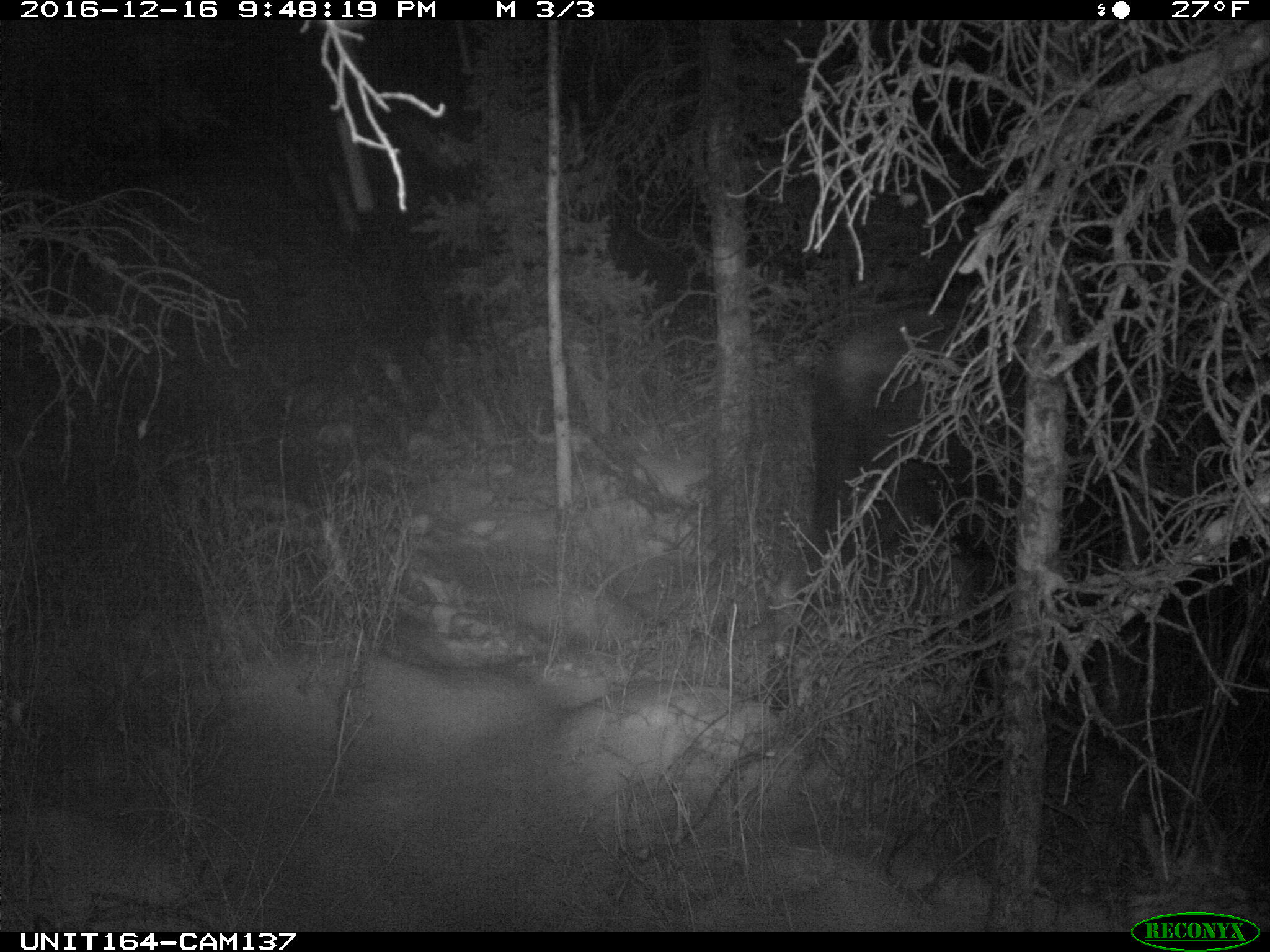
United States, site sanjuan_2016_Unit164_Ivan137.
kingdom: Animalia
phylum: Chordata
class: Mammalia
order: Artiodactyla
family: Cervidae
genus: Alces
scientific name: Alces alces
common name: moose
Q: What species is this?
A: Alces alces (moose).